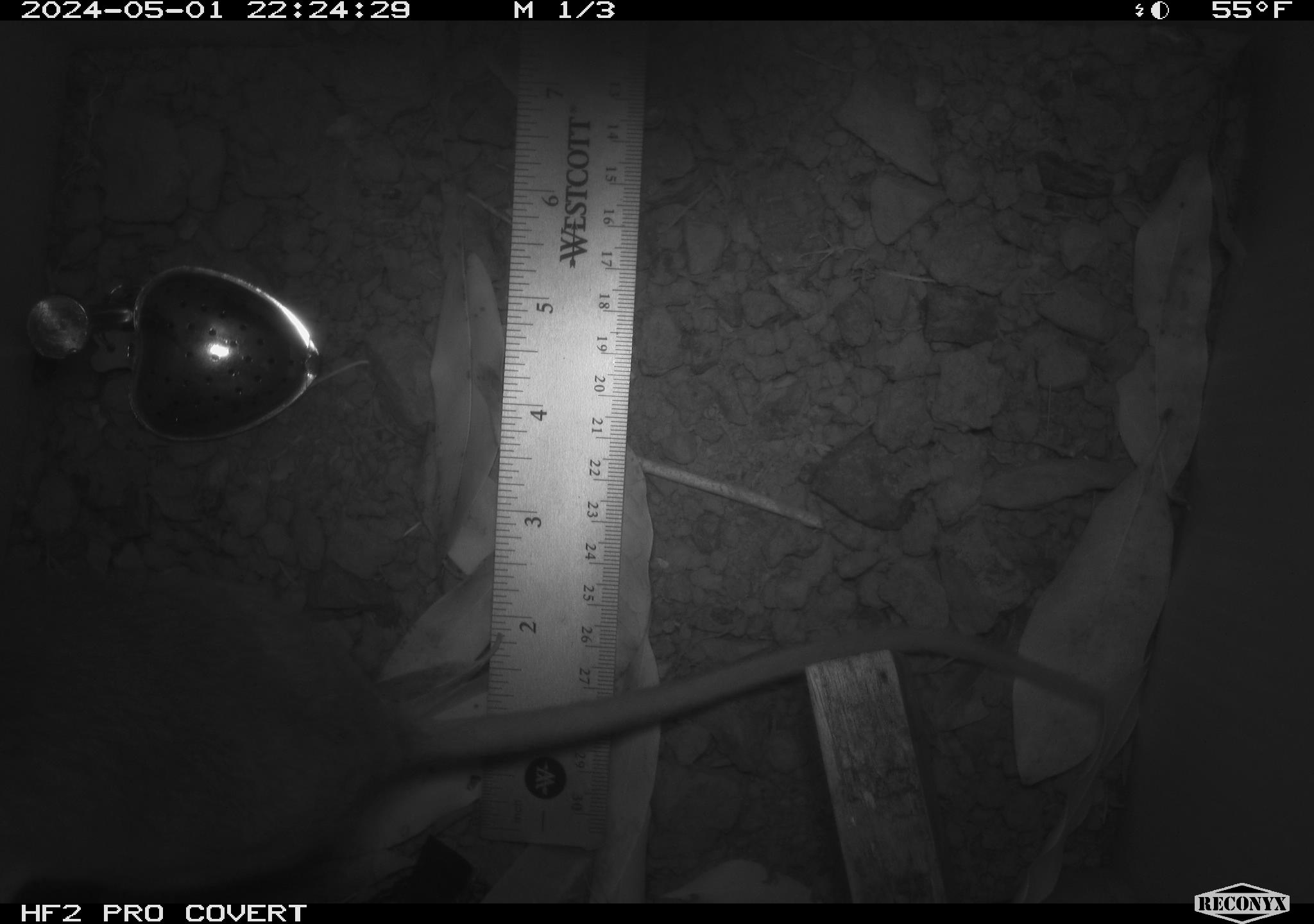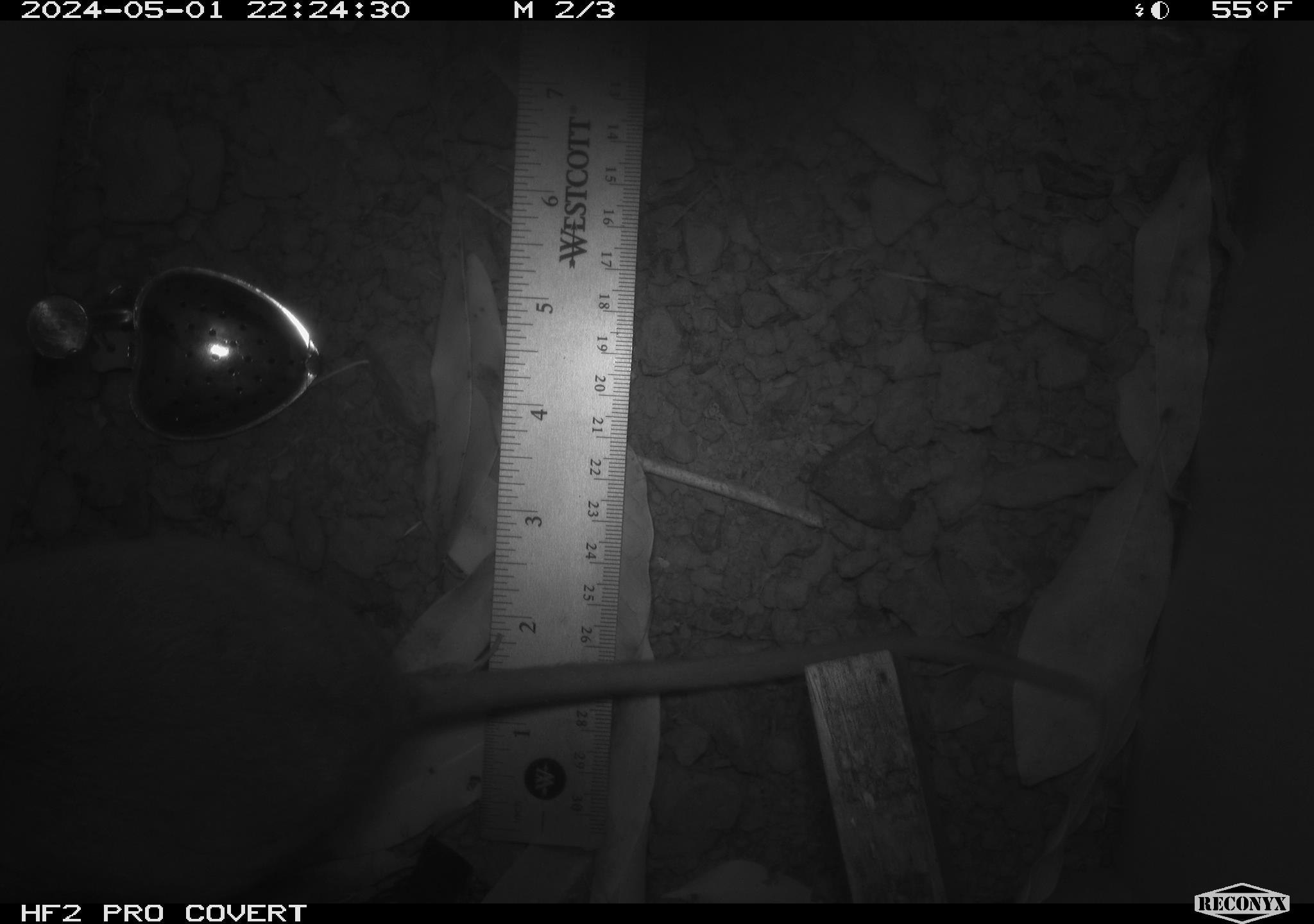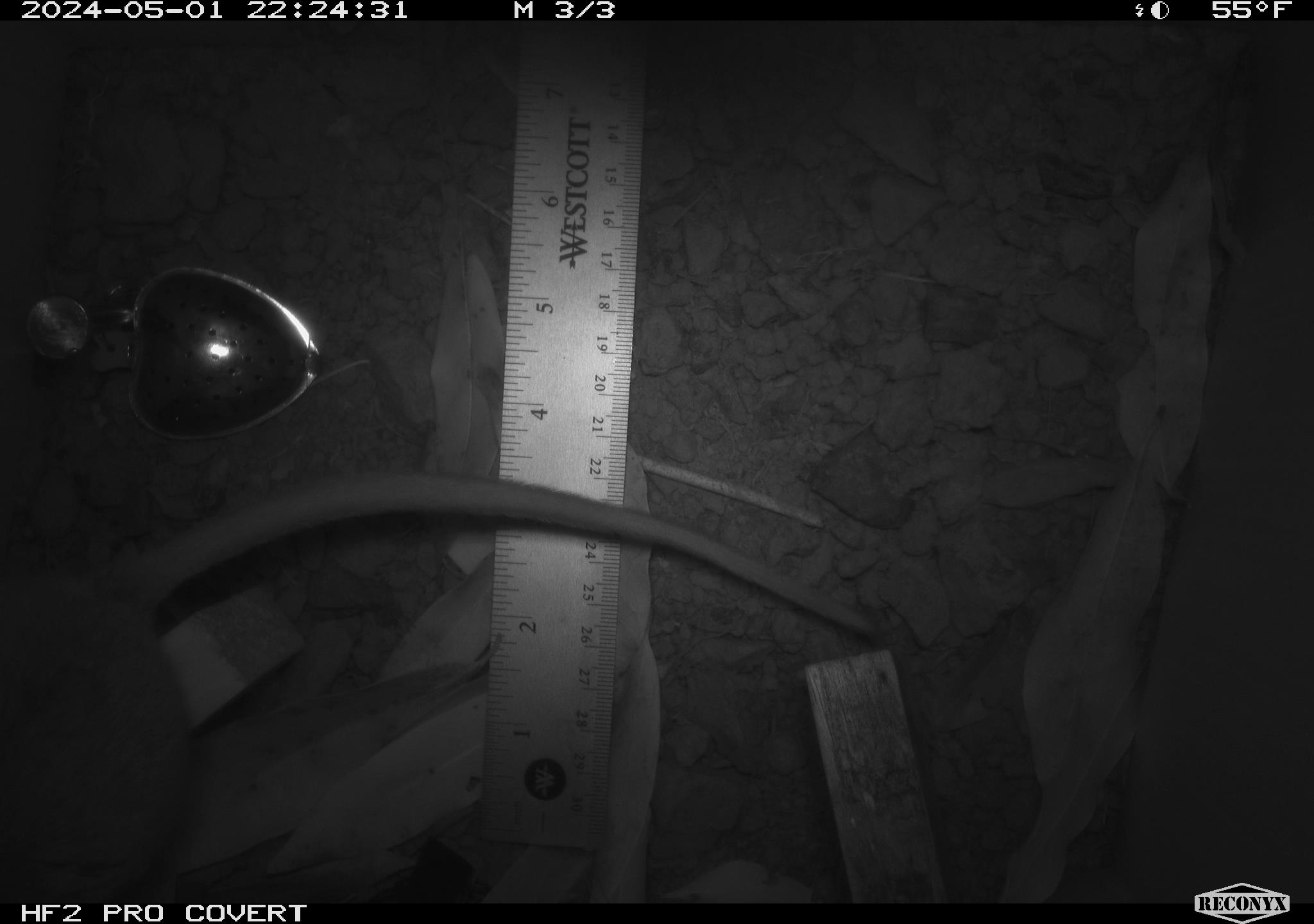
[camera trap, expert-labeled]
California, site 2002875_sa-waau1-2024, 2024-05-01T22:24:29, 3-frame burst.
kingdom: Animalia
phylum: Chordata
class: Mammalia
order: Rodentia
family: Cricetidae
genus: Neotoma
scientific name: Neotoma fuscipes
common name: dusky-footed woodrat